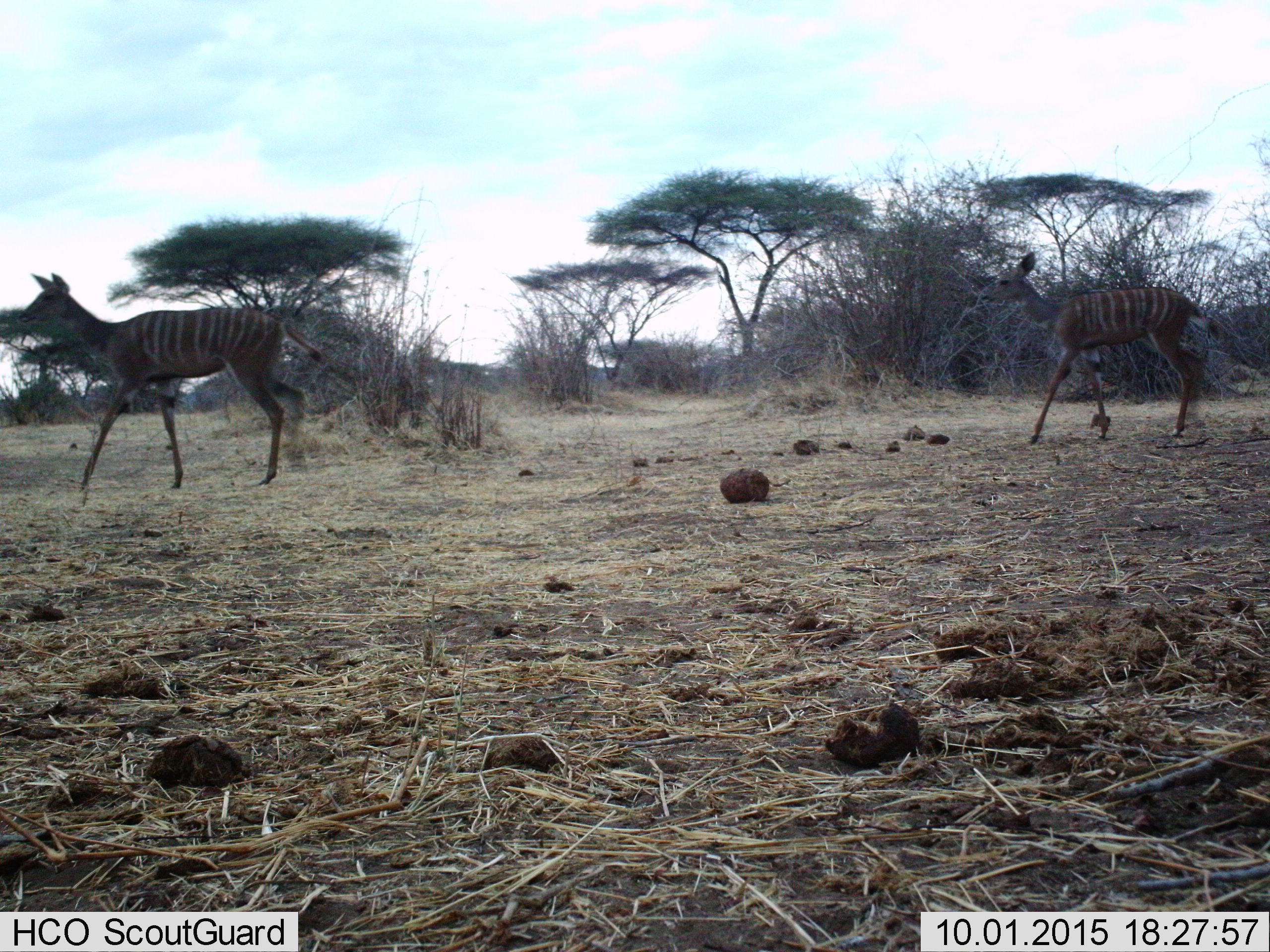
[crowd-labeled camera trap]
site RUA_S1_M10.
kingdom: Animalia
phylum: Chordata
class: Mammalia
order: Artiodactyla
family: Bovidae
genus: Tragelaphus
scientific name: Tragelaphus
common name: kudu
Kudu (Tragelaphus), count 2. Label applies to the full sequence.